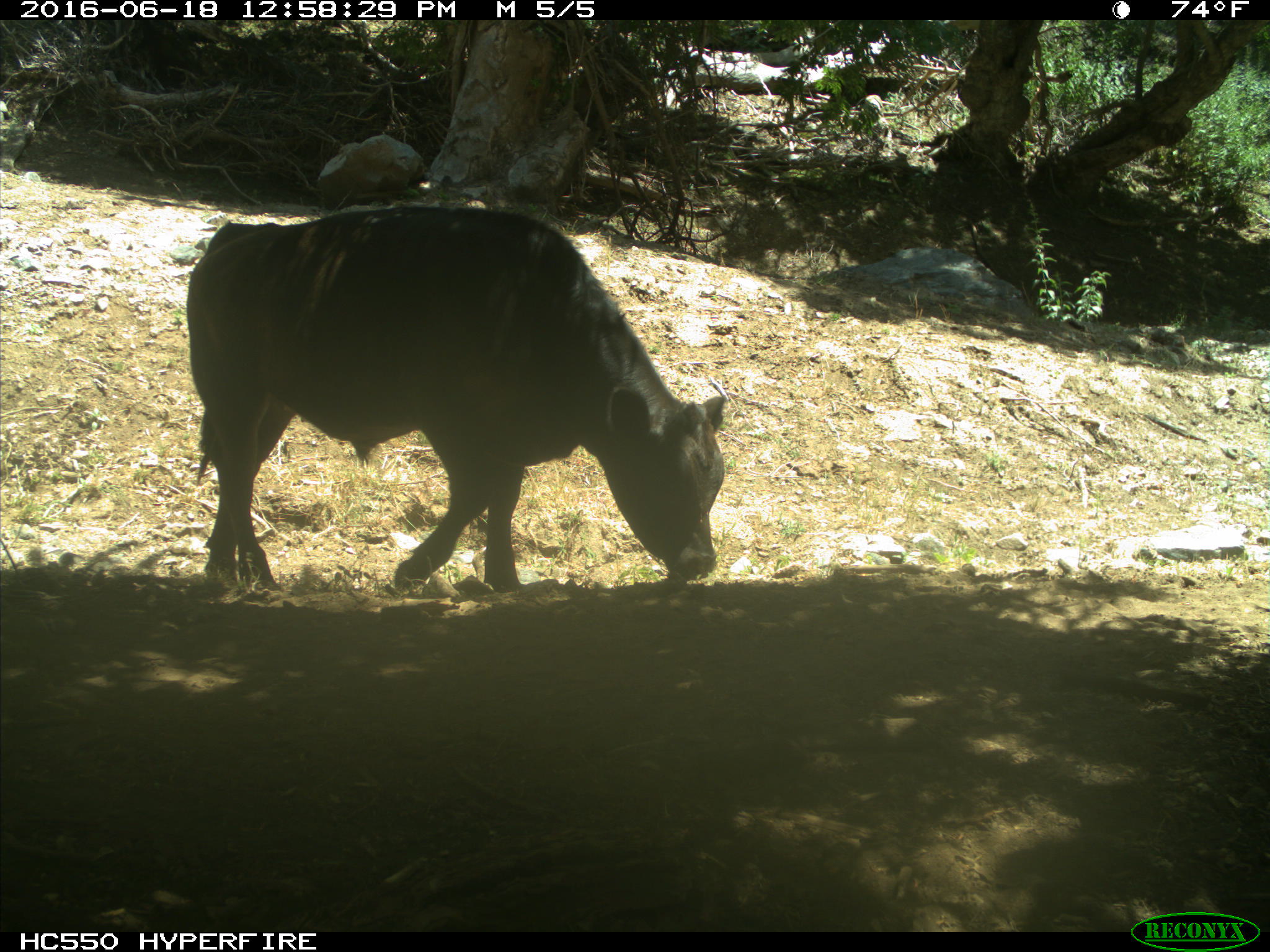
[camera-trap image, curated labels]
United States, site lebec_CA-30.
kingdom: Animalia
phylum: Chordata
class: Mammalia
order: Artiodactyla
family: Bovidae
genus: Bos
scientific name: Bos taurus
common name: domestic cow